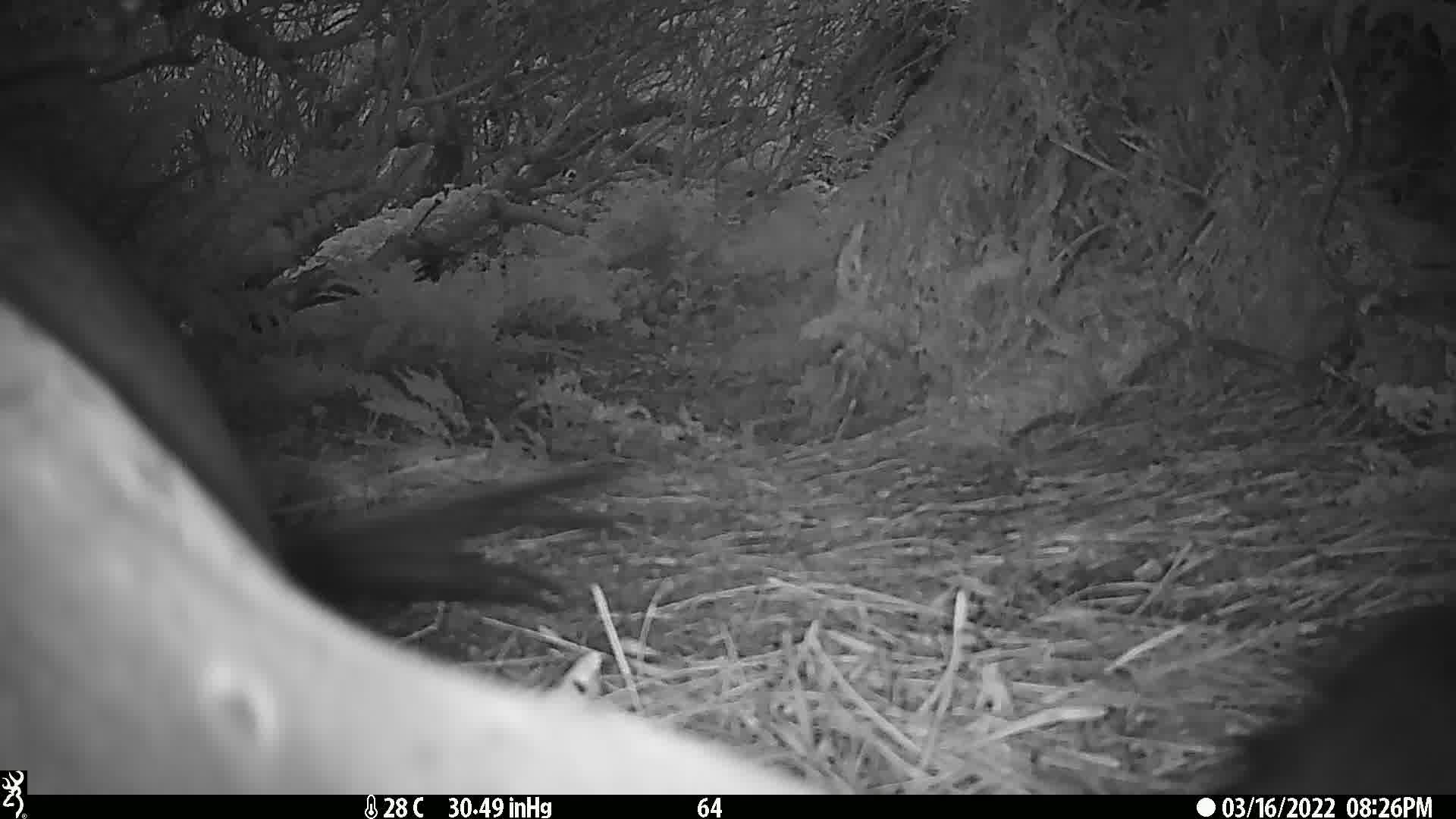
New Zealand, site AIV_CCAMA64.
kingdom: Animalia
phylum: Chordata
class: Mammalia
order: Carnivora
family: Otariidae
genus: Phocarctos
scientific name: Phocarctos hookeri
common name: new zealand sea lion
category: sealion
Sealion (new zealand sea lion) (Phocarctos hookeri).